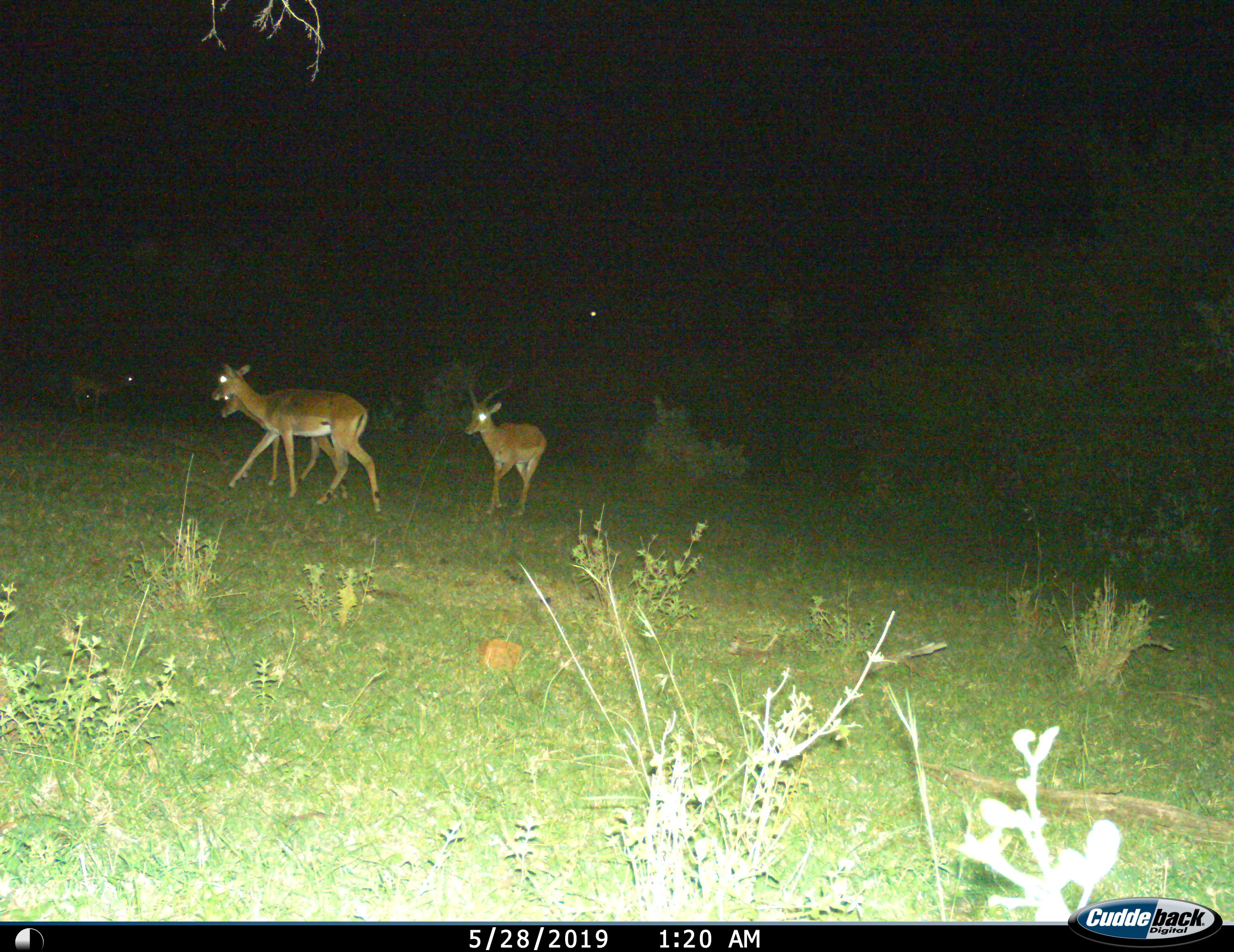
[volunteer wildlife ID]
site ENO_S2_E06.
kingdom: Animalia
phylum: Chordata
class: Mammalia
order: Artiodactyla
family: Bovidae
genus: Aepyceros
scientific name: Aepyceros melampus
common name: impala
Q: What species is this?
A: Impala (Aepyceros melampus).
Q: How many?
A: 4.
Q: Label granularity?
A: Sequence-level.